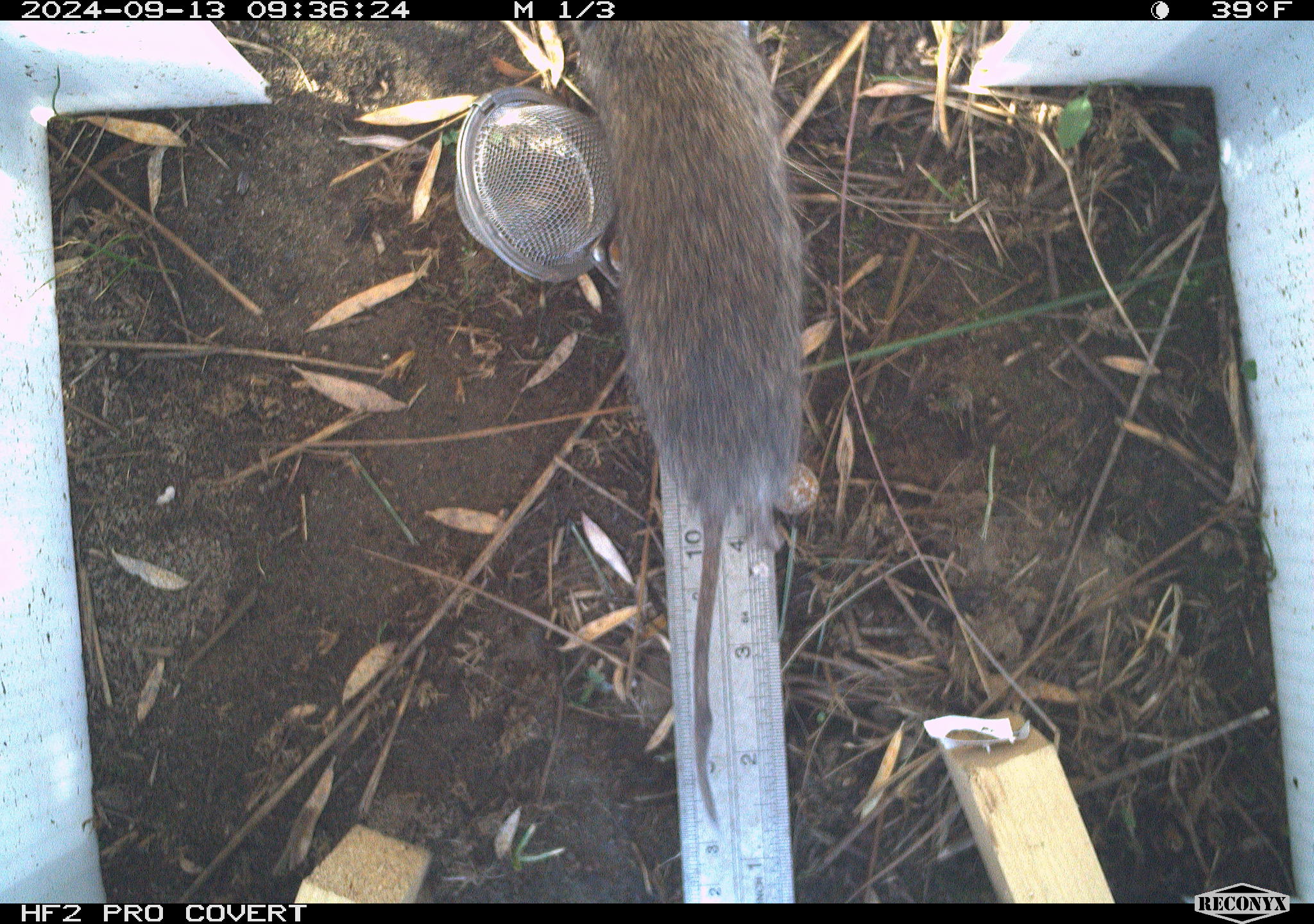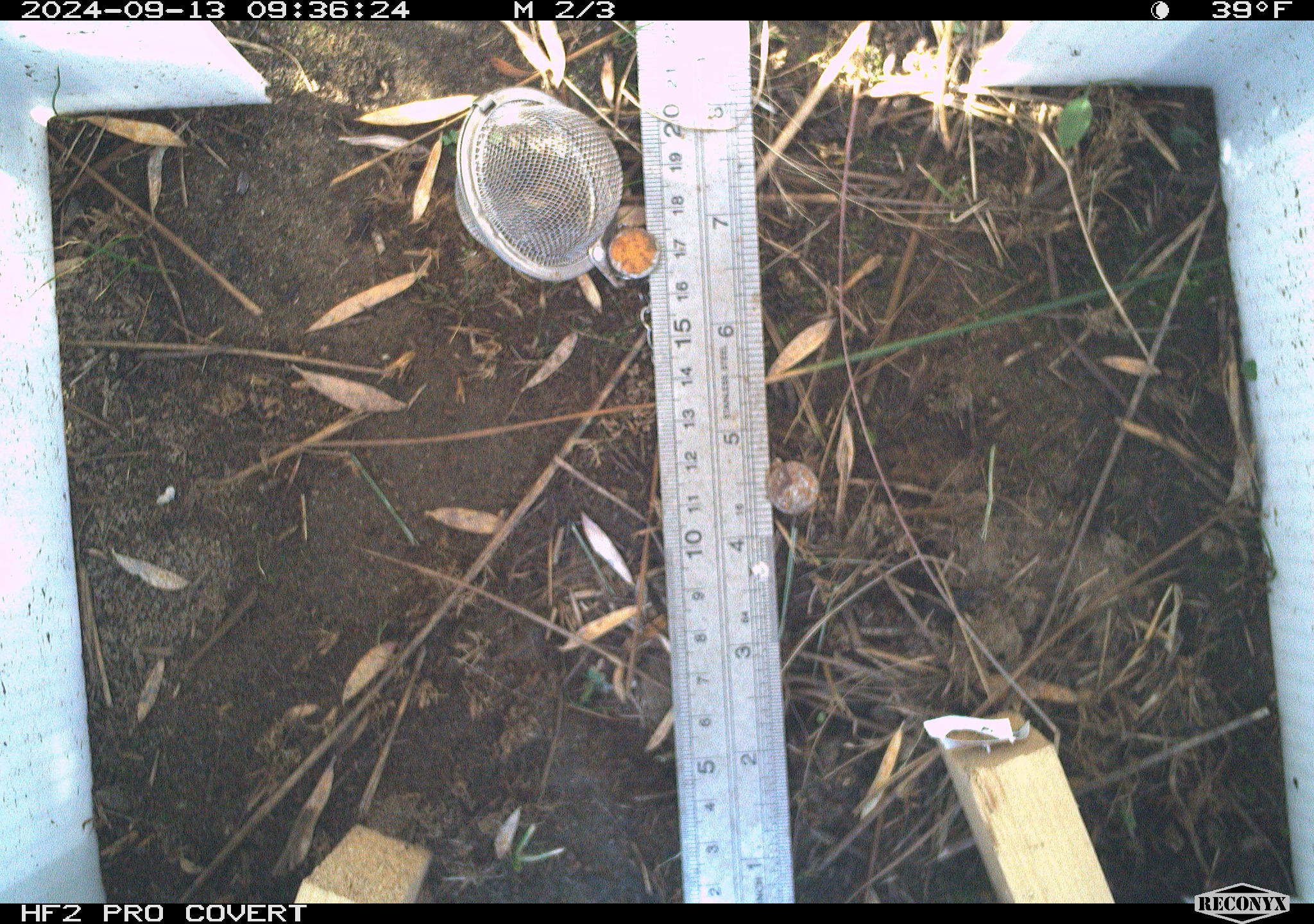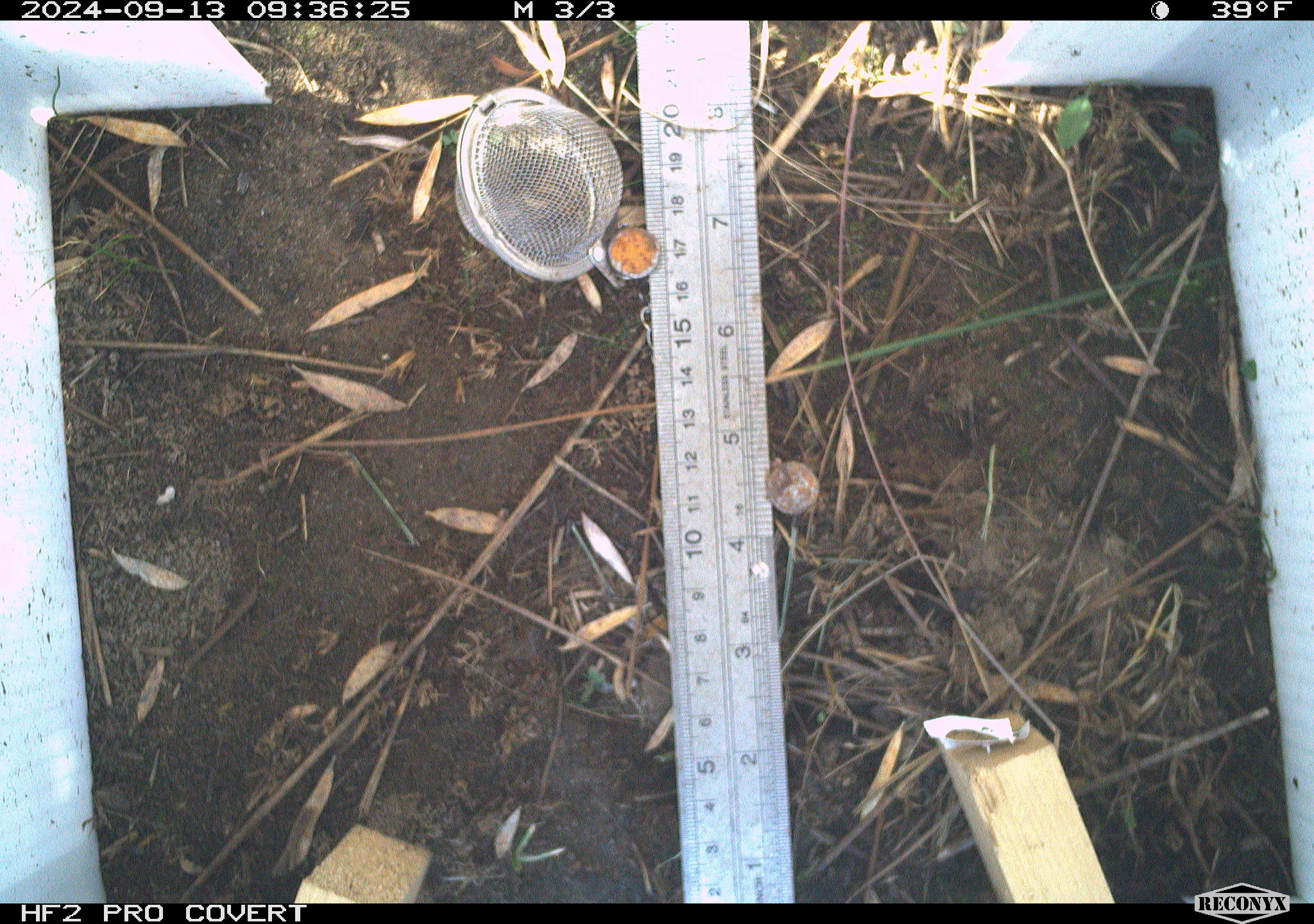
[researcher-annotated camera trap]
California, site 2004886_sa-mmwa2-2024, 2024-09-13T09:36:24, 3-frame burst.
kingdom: Animalia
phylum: Chordata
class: Mammalia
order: Rodentia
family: Cricetidae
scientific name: Arvicolinae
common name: voles, lemmings, and muskrats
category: arvicolinae subfamily